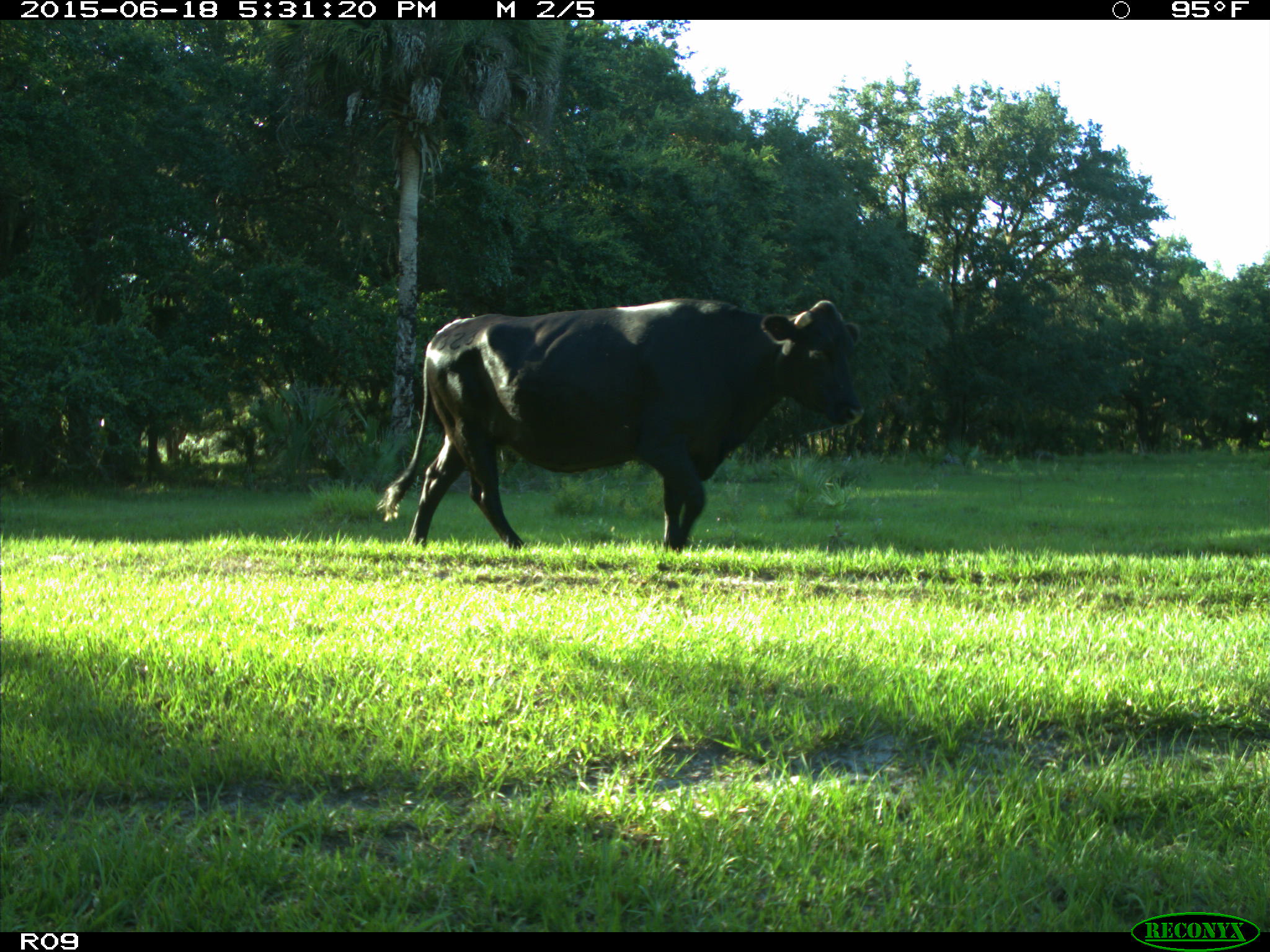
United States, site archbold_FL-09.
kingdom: Animalia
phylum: Chordata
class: Mammalia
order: Artiodactyla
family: Bovidae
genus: Bos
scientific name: Bos taurus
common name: domestic cow